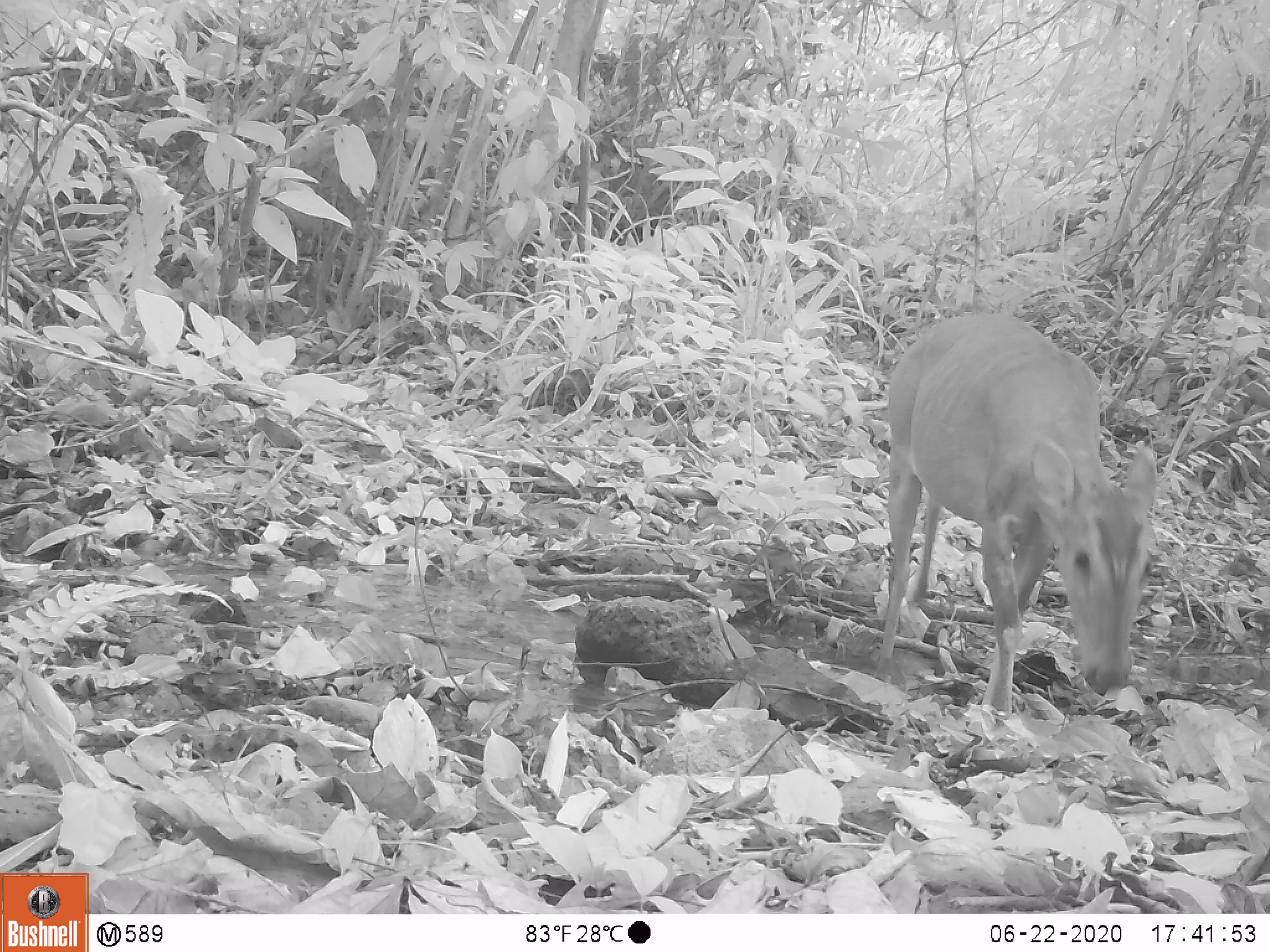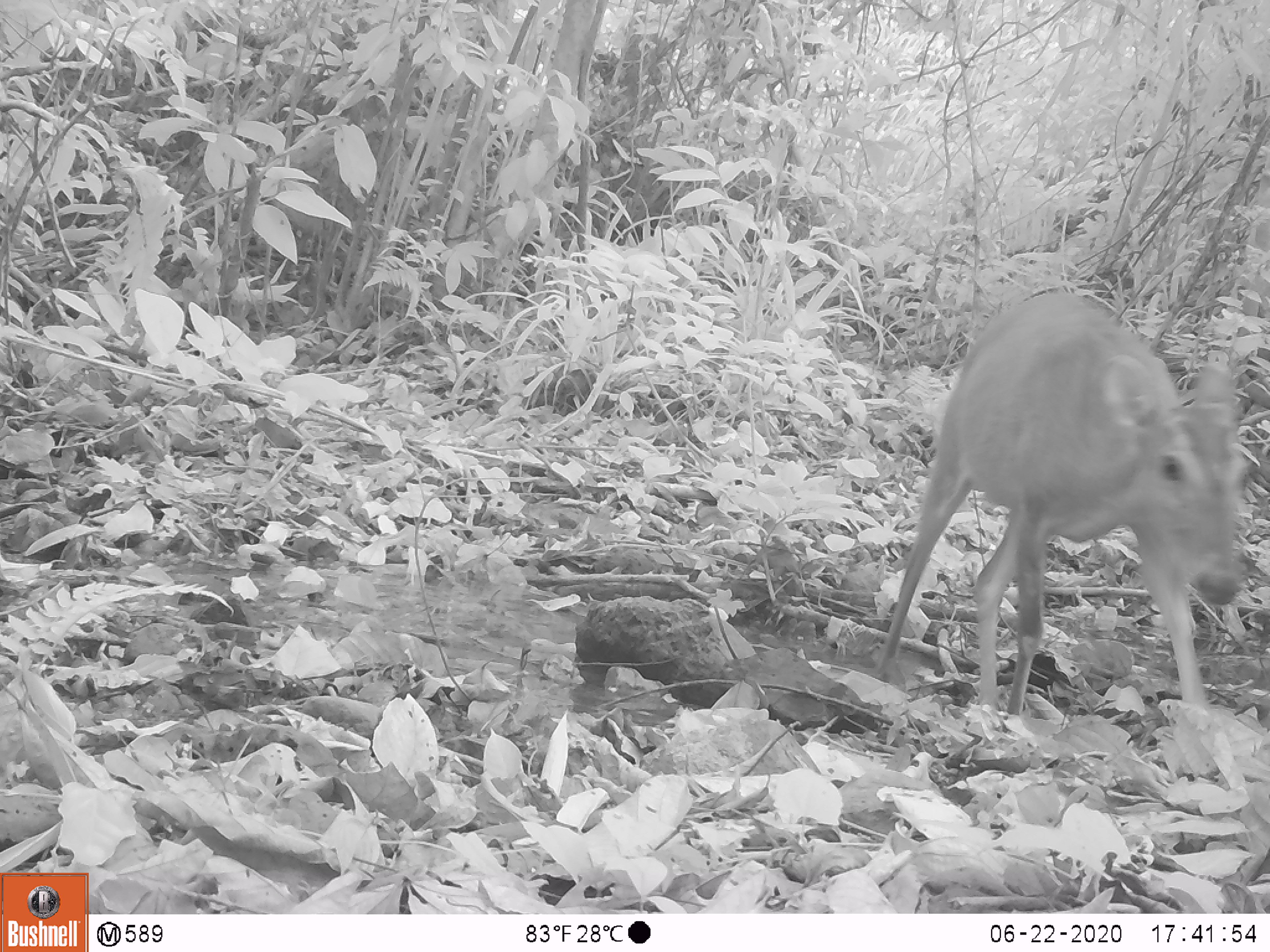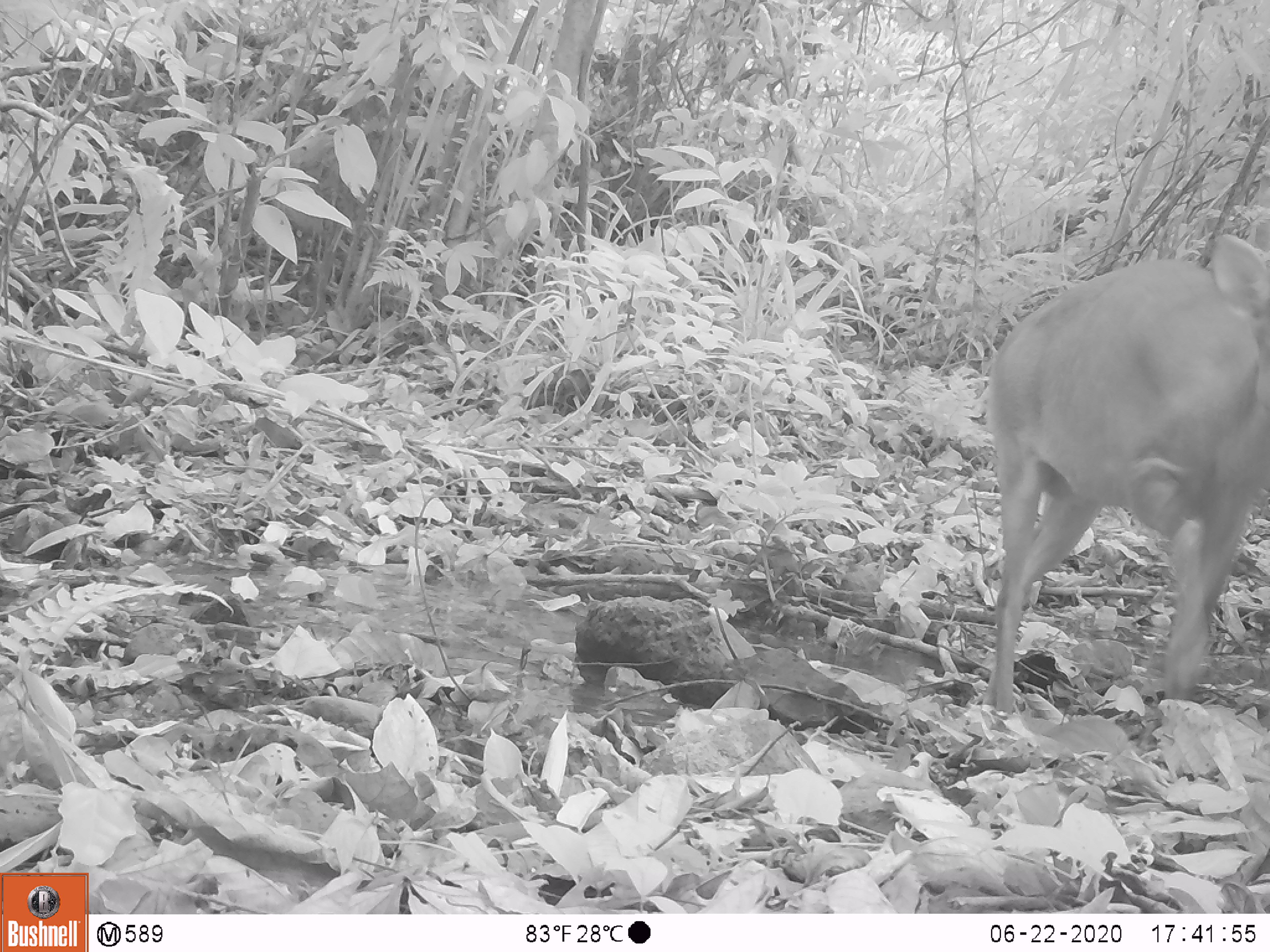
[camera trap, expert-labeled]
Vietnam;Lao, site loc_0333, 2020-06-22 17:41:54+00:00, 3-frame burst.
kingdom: Animalia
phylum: Chordata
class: Mammalia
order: Artiodactyla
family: Cervidae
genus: Muntiacus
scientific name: Muntiacus vuquangensis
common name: large-antlered muntjac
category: large antlered muntjac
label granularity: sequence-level